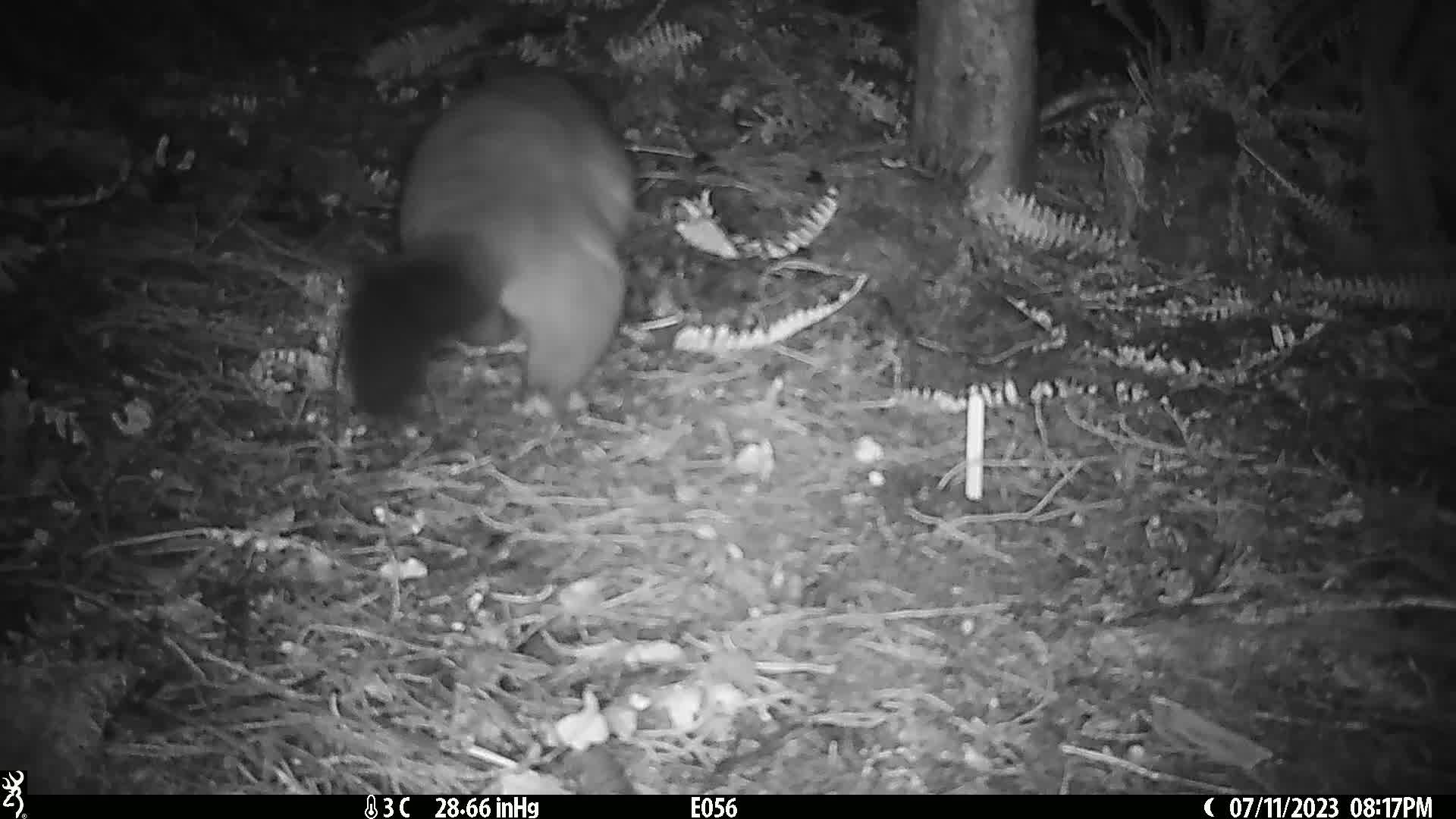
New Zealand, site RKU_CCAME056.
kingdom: Animalia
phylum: Chordata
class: Mammalia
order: Diprotodontia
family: Phalangeridae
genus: Trichosurus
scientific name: Trichosurus vulpecula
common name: common brushtail possum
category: possum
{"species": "possum (common brushtail possum) (Trichosurus vulpecula)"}